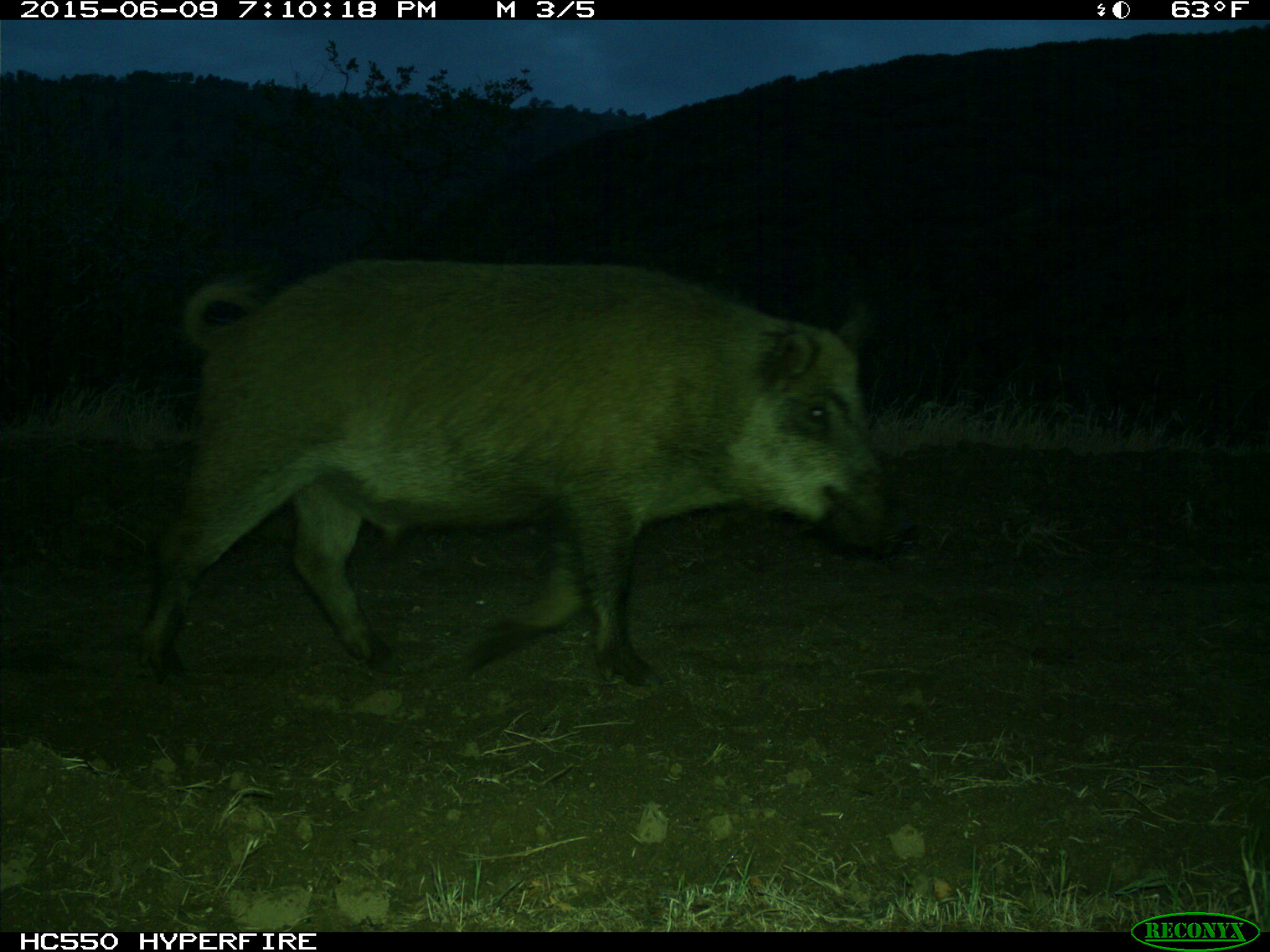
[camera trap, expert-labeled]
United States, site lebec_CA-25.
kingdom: Animalia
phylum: Chordata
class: Mammalia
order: Artiodactyla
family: Suidae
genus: Sus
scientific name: Sus scrofa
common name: wild boar